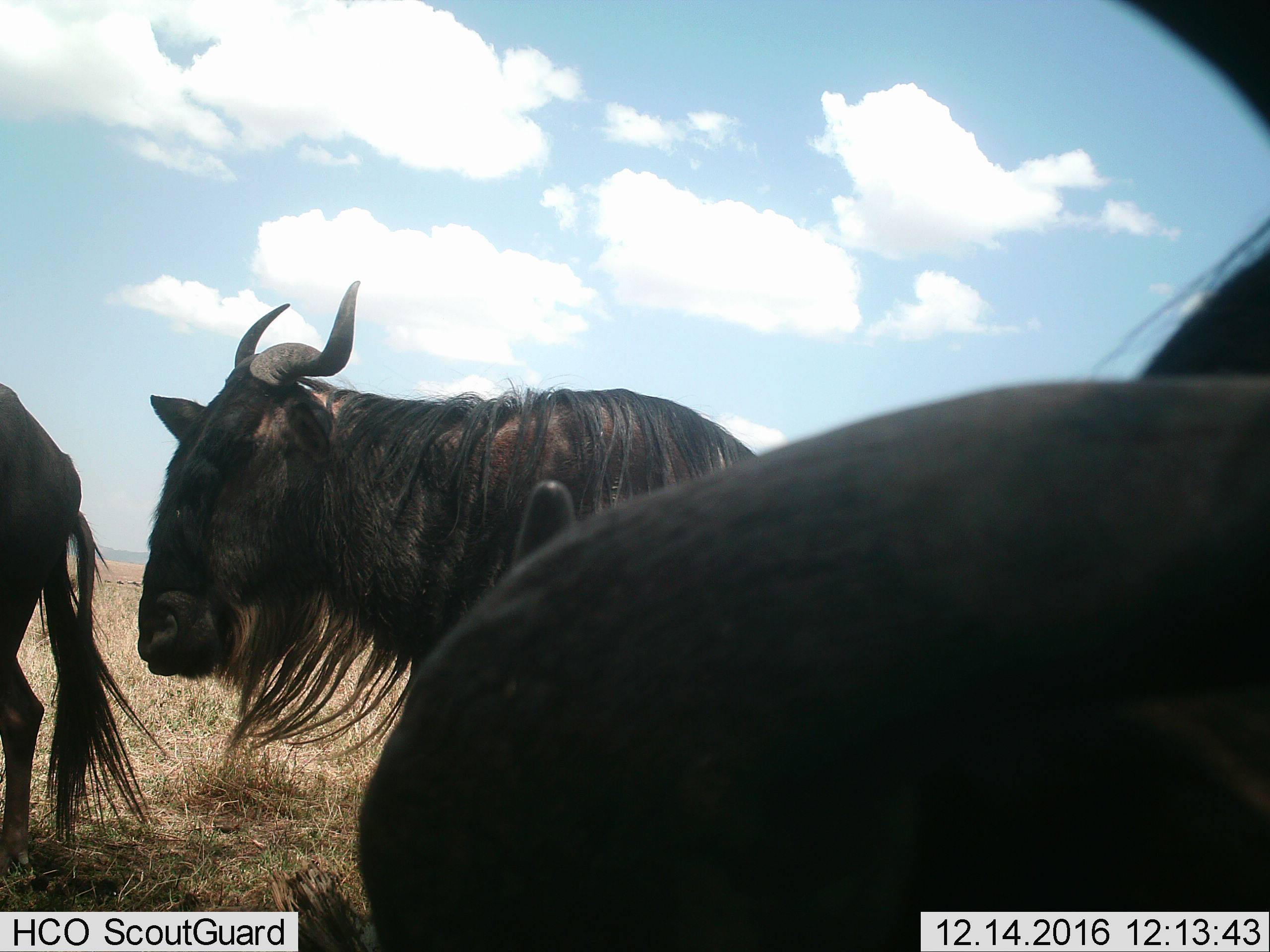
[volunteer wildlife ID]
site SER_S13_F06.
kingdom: Animalia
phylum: Chordata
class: Mammalia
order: Artiodactyla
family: Bovidae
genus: Connochaetes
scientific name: Connochaetes taurinus taurinus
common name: blue wildebeest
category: wildebeestblue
Wildebeestblue (blue wildebeest) (Connochaetes taurinus taurinus), count 3. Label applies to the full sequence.